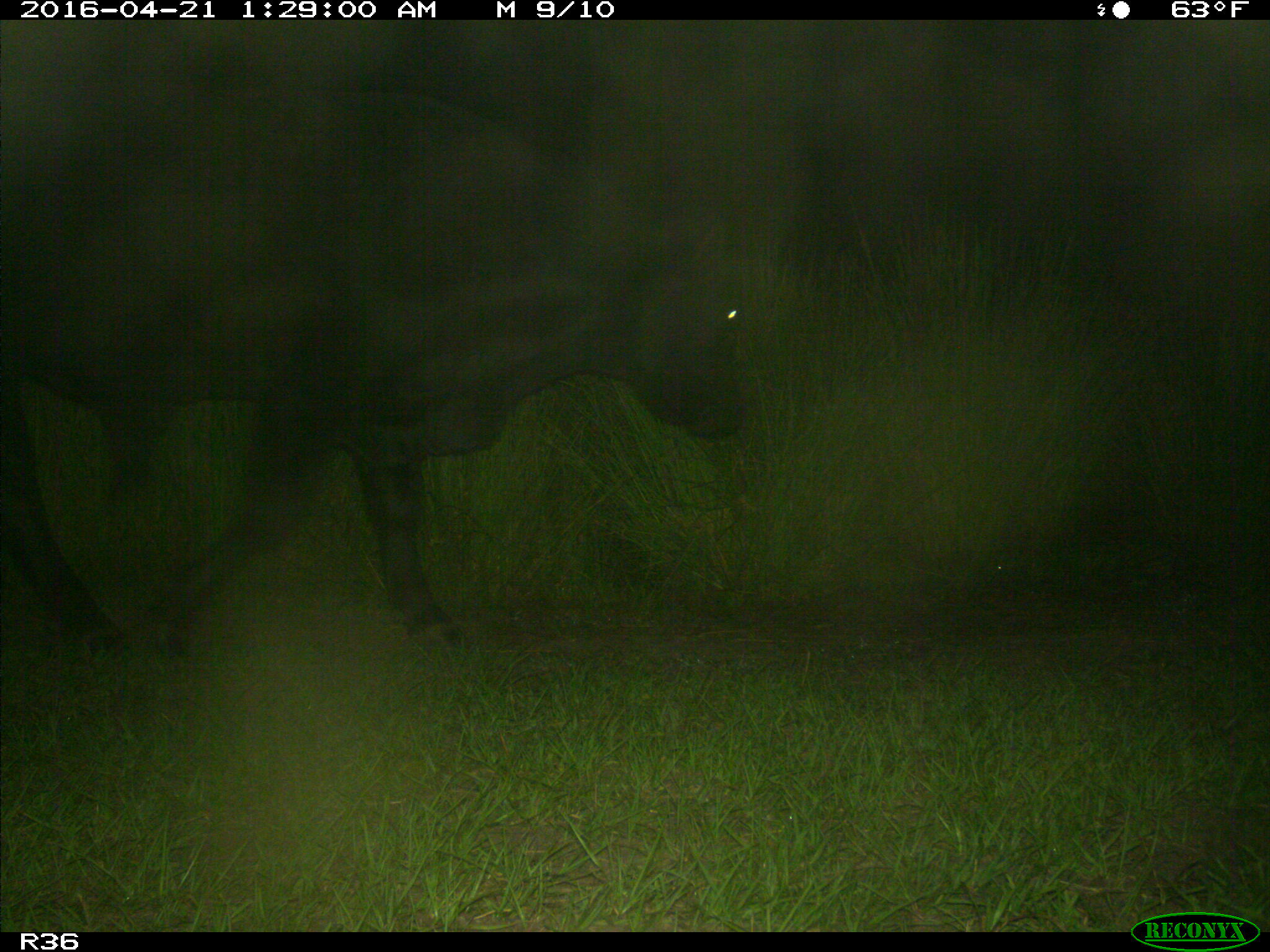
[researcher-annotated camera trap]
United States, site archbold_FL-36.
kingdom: Animalia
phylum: Chordata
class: Mammalia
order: Artiodactyla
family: Bovidae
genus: Bos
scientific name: Bos taurus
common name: domestic cow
Bos taurus (domestic cow).